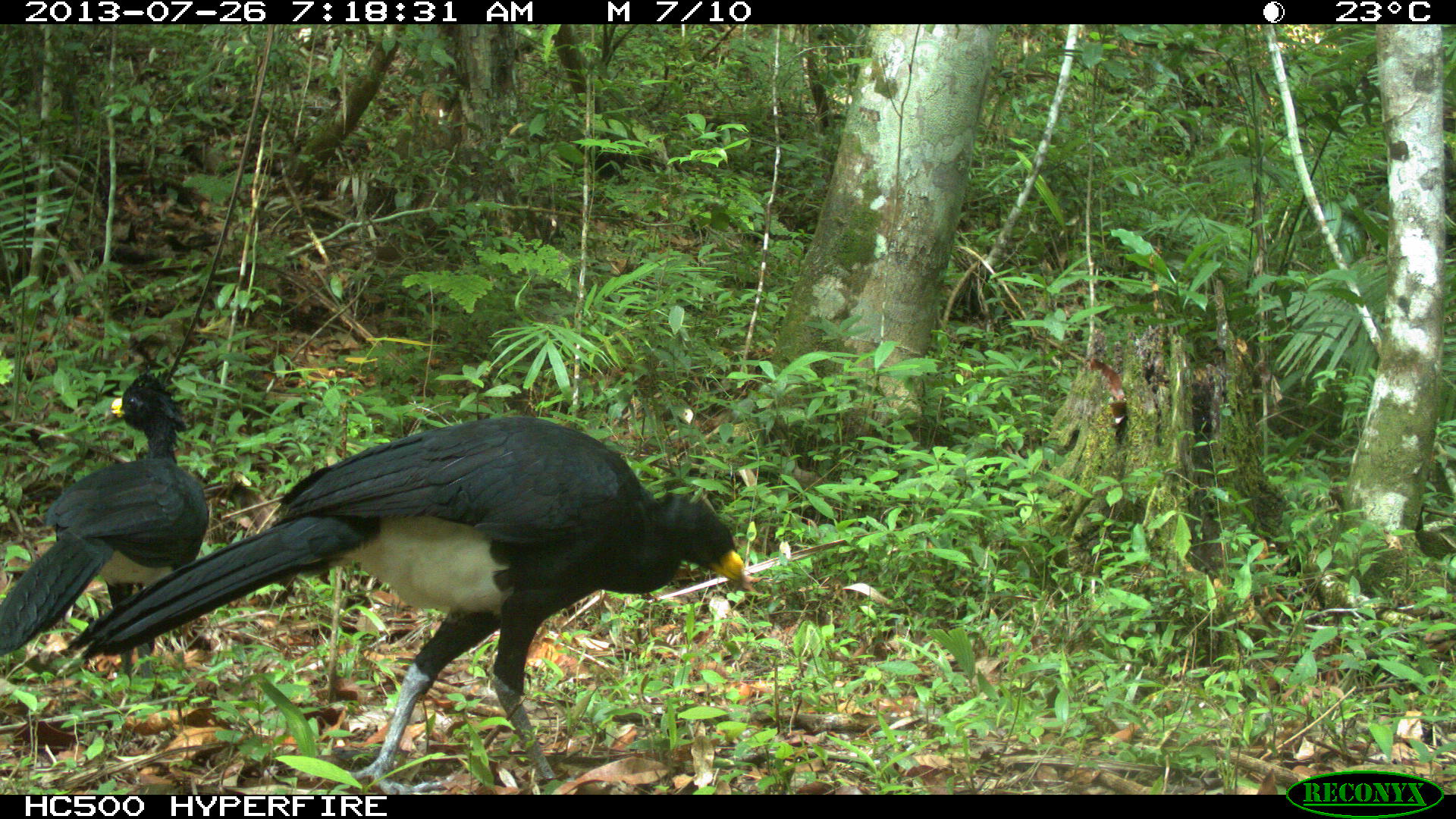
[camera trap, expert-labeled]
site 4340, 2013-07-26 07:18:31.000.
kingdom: Animalia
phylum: Chordata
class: Aves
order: Galliformes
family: Cracidae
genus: Crax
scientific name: Crax rubra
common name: great curassow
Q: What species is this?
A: Crax rubra (great curassow).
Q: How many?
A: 2.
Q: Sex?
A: Male.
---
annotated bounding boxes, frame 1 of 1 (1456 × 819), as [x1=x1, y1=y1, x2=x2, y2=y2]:
crax rubra: [x1=65, y1=414, x2=746, y2=794]; [x1=0, y1=370, x2=211, y2=686]